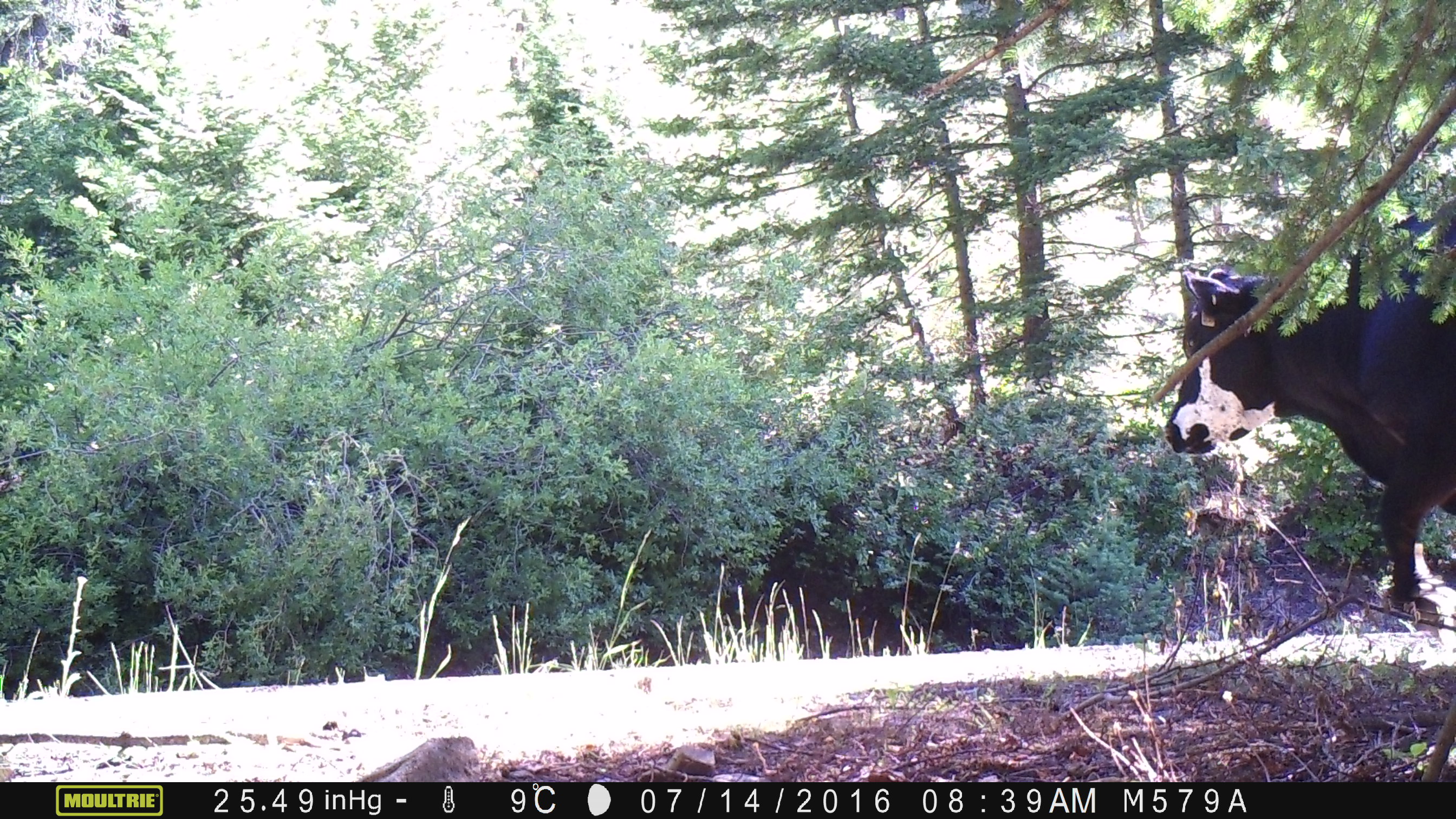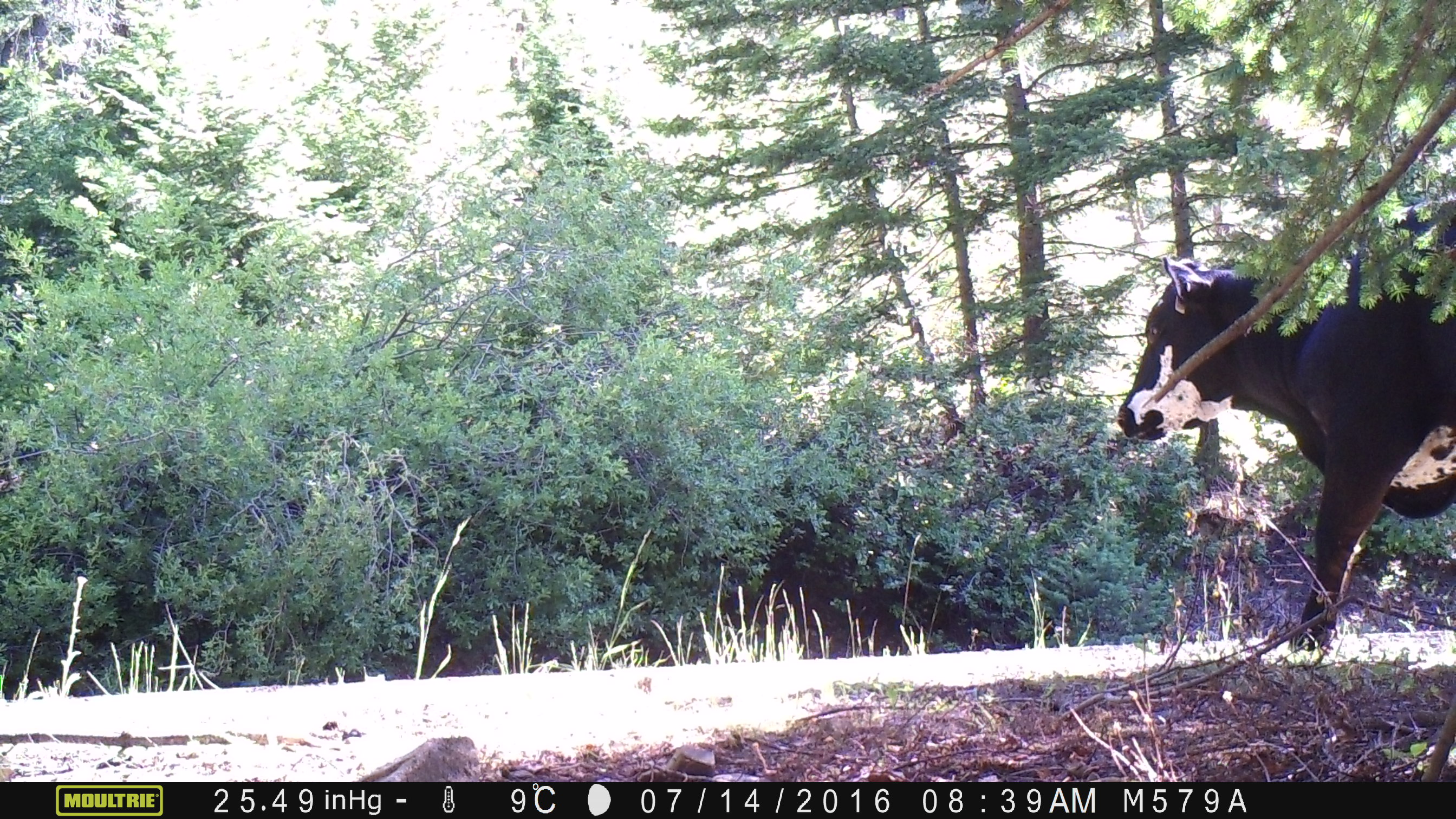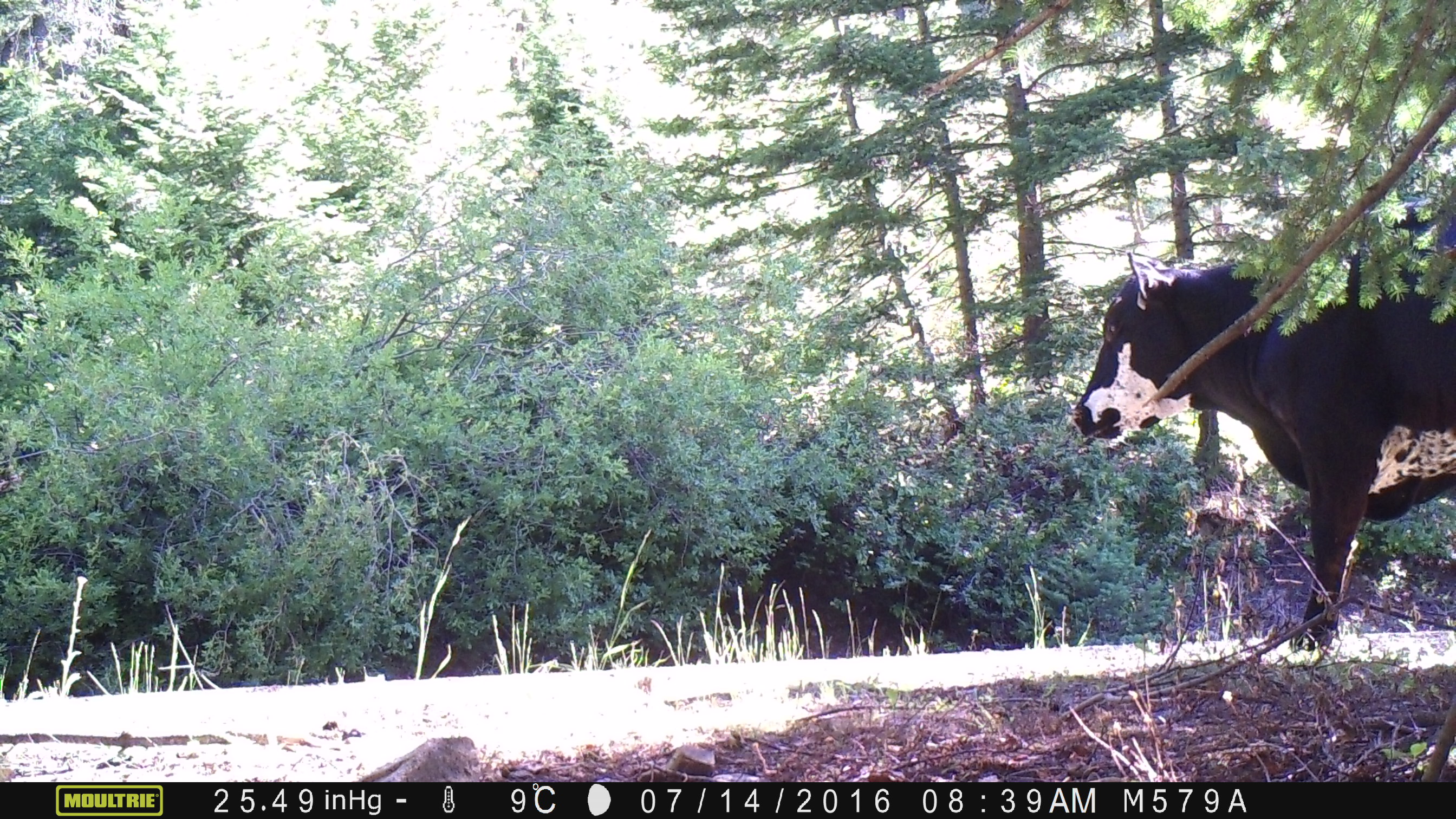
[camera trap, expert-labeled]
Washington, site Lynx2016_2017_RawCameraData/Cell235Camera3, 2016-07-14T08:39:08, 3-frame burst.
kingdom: Animalia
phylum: Chordata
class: Mammalia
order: Artiodactyla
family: Bovidae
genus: Bos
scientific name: Bos taurus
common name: domestic cattle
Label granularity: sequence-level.